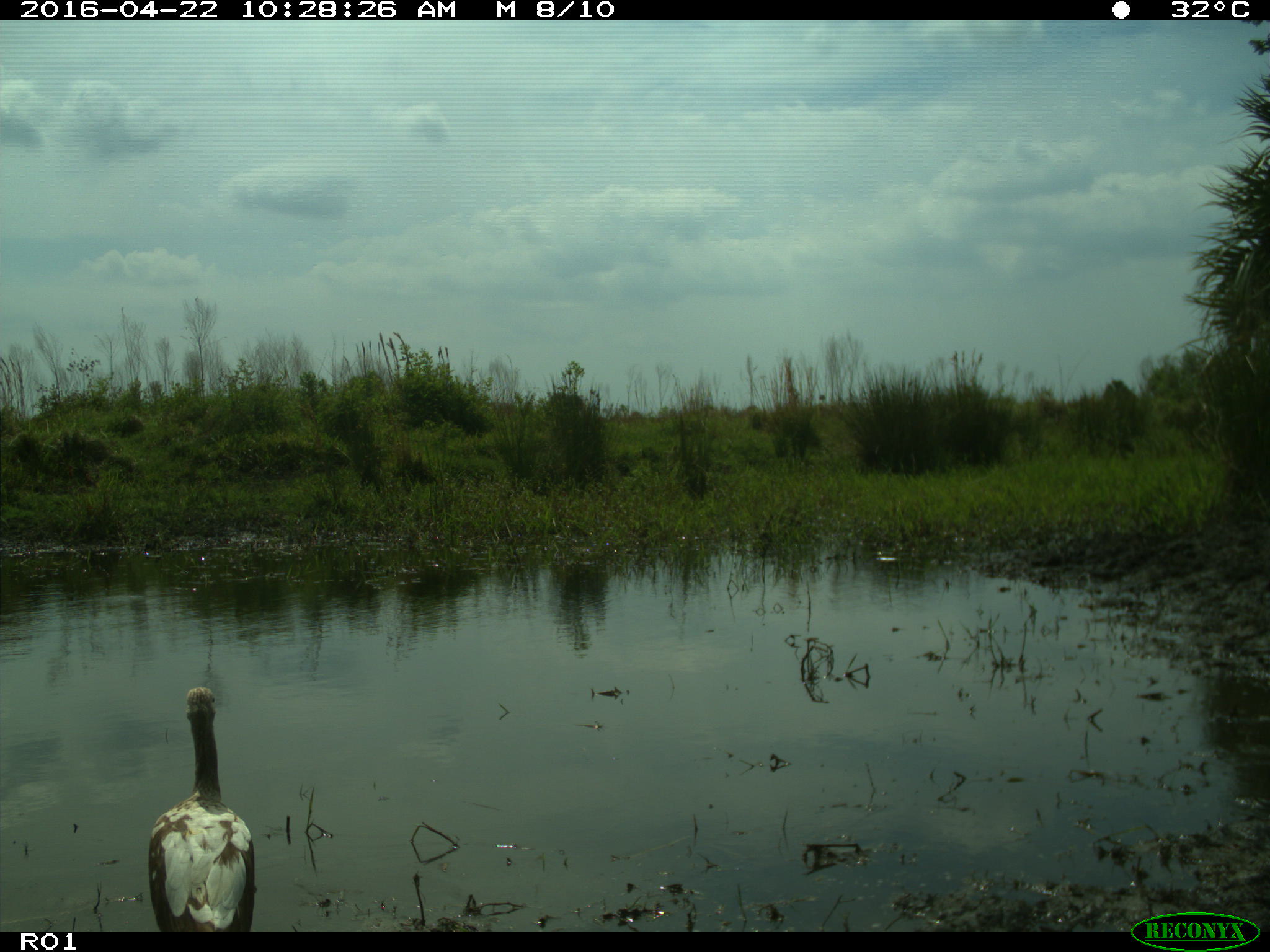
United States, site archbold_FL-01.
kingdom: Animalia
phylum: Chordata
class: Aves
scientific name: Aves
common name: birds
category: unidentified bird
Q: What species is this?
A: Unidentified bird (birds) (Aves).